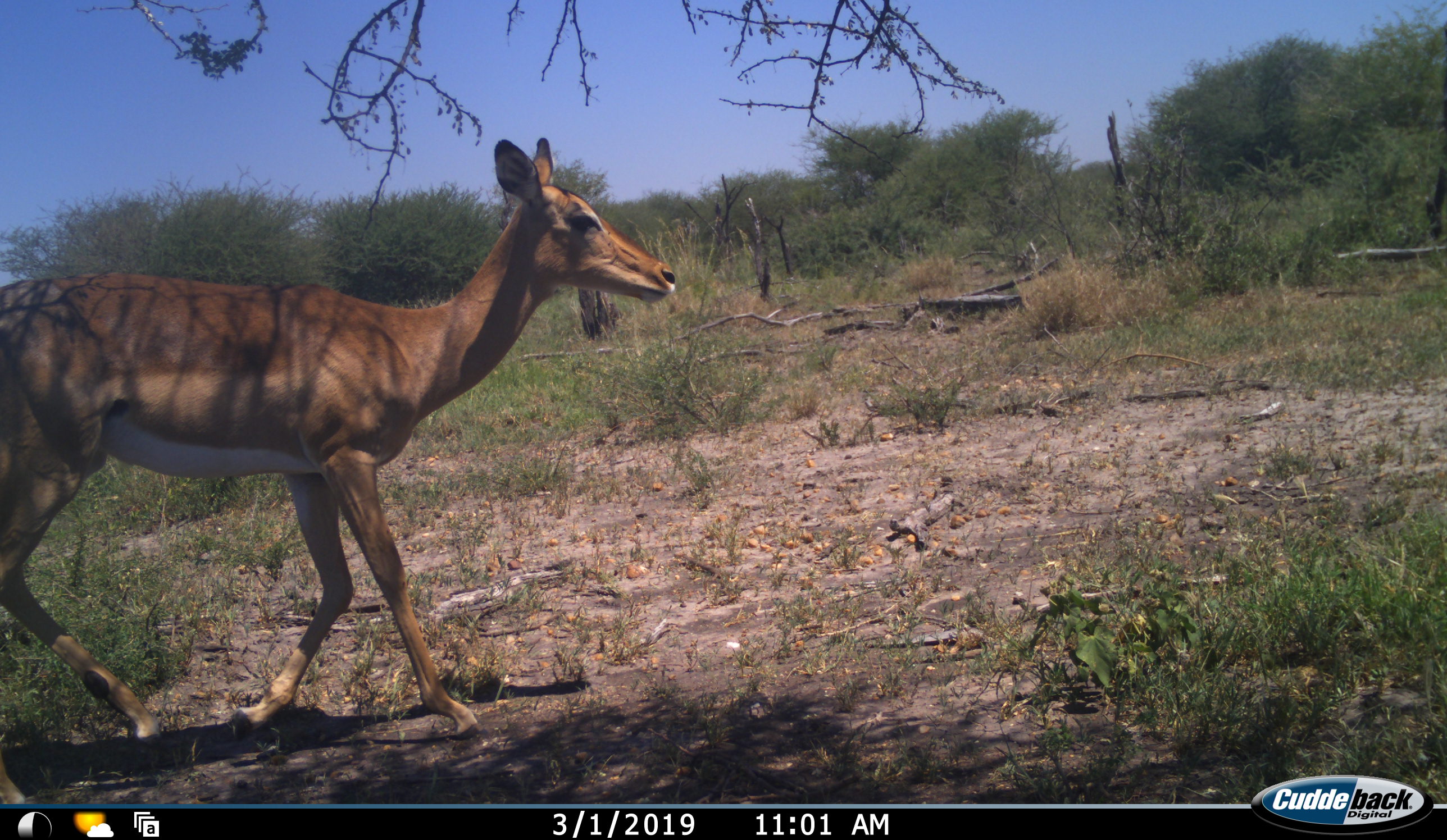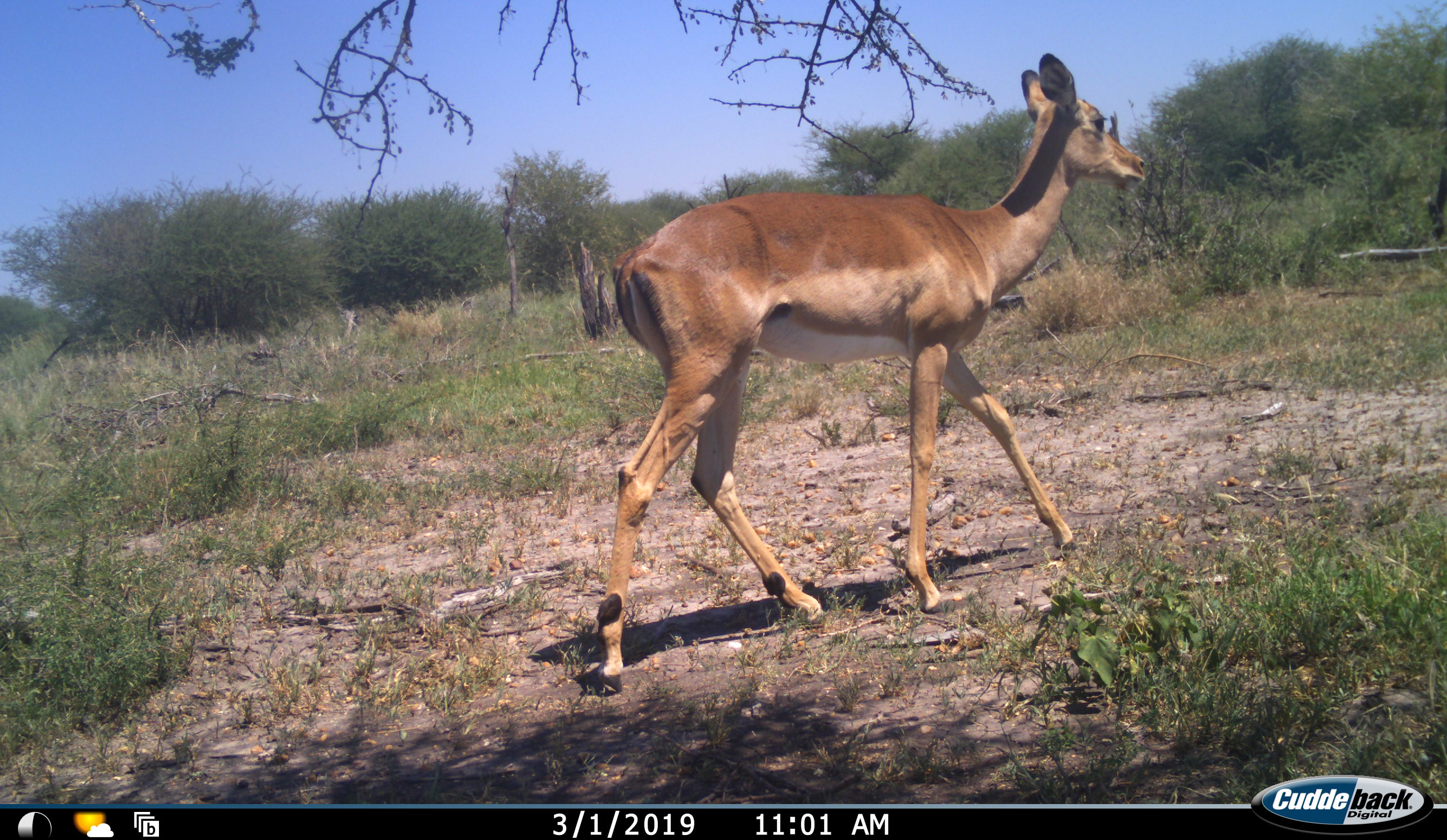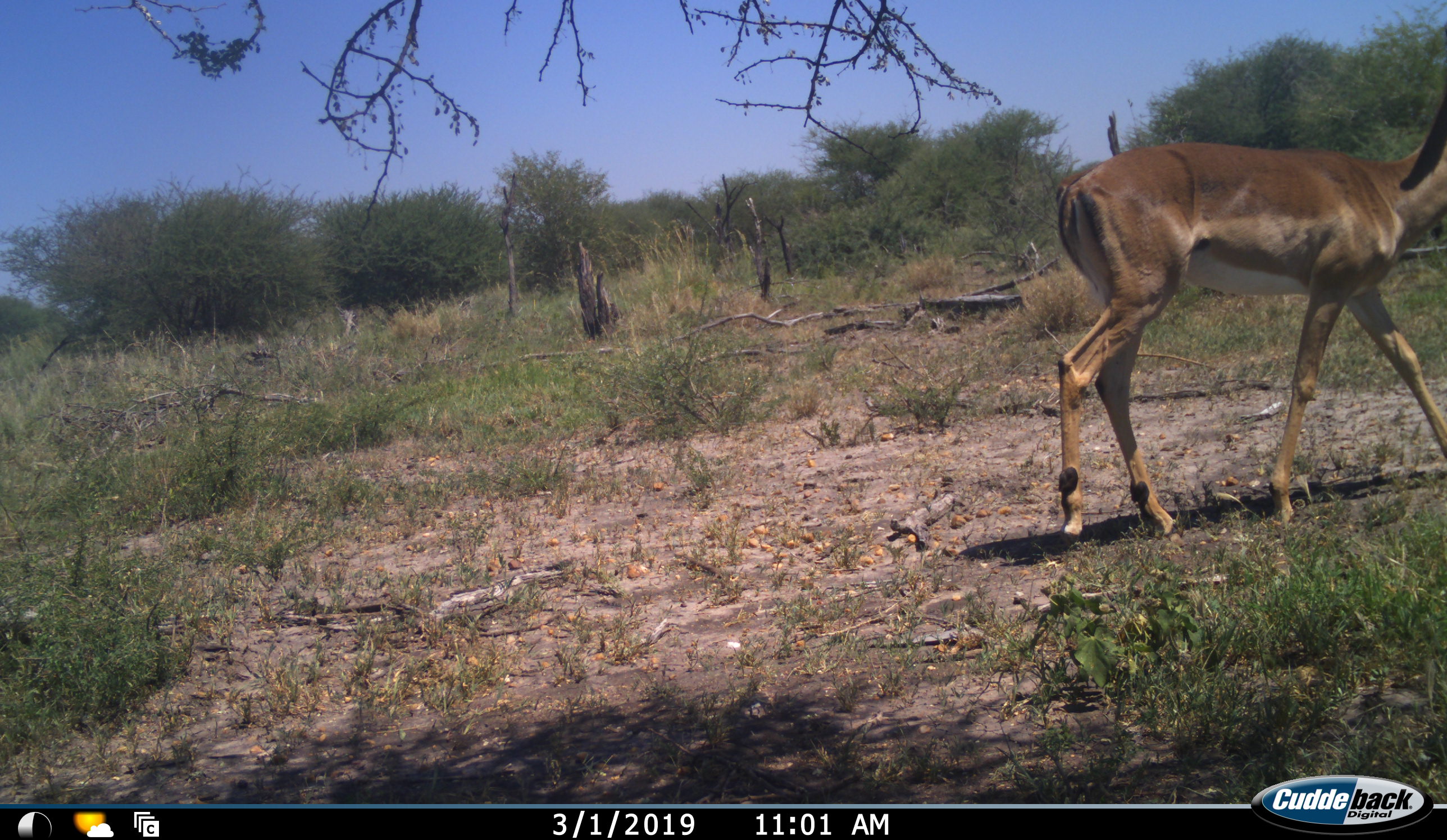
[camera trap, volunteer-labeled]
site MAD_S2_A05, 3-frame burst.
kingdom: Animalia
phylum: Chordata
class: Mammalia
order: Artiodactyla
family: Bovidae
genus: Aepyceros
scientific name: Aepyceros melampus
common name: impala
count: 1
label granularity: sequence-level